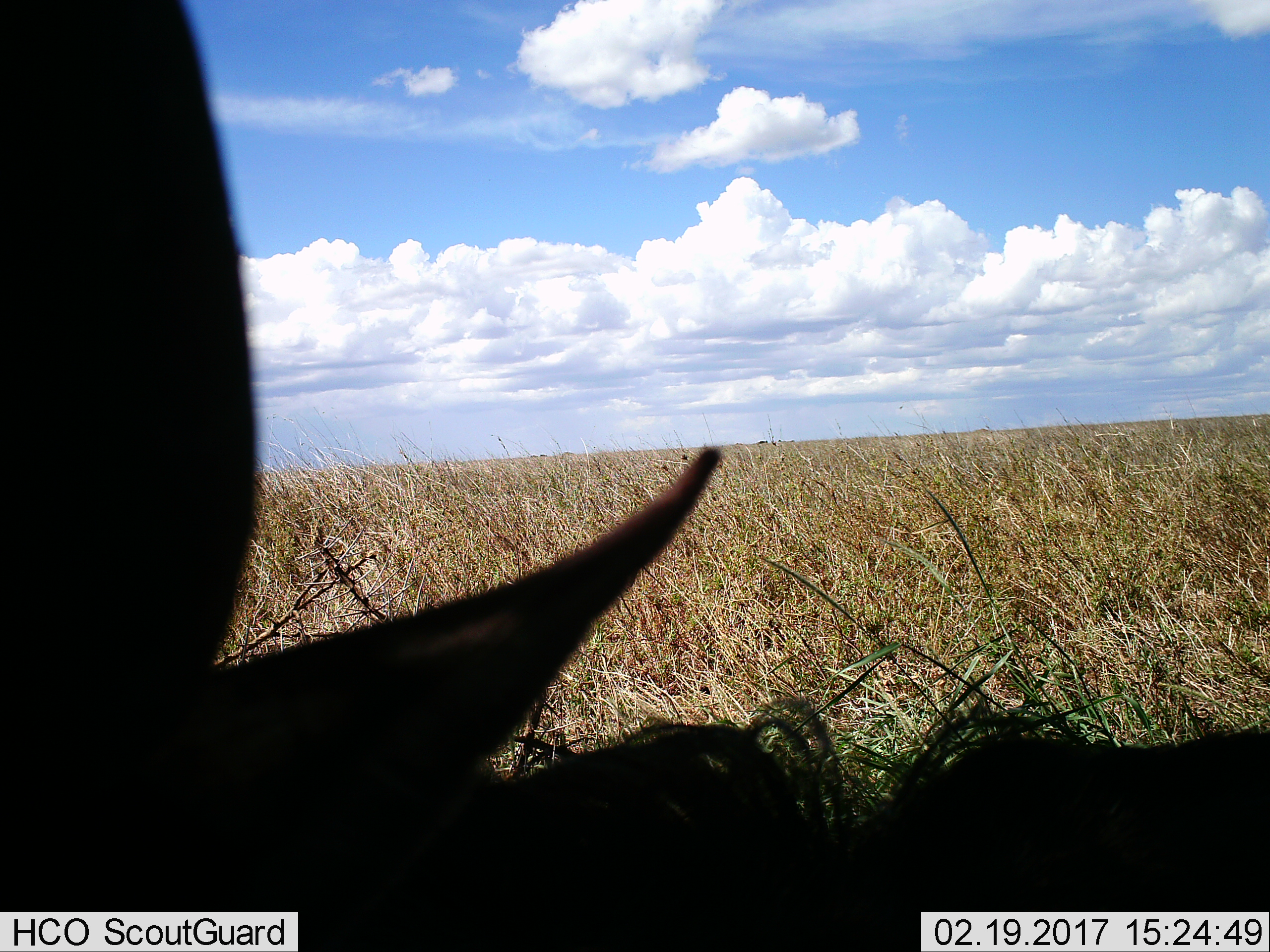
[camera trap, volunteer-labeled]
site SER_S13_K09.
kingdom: Animalia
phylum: Chordata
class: Mammalia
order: Artiodactyla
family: Bovidae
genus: Connochaetes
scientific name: Connochaetes taurinus taurinus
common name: blue wildebeest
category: wildebeestblue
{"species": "wildebeestblue (blue wildebeest) (Connochaetes taurinus taurinus)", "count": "1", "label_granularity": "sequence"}